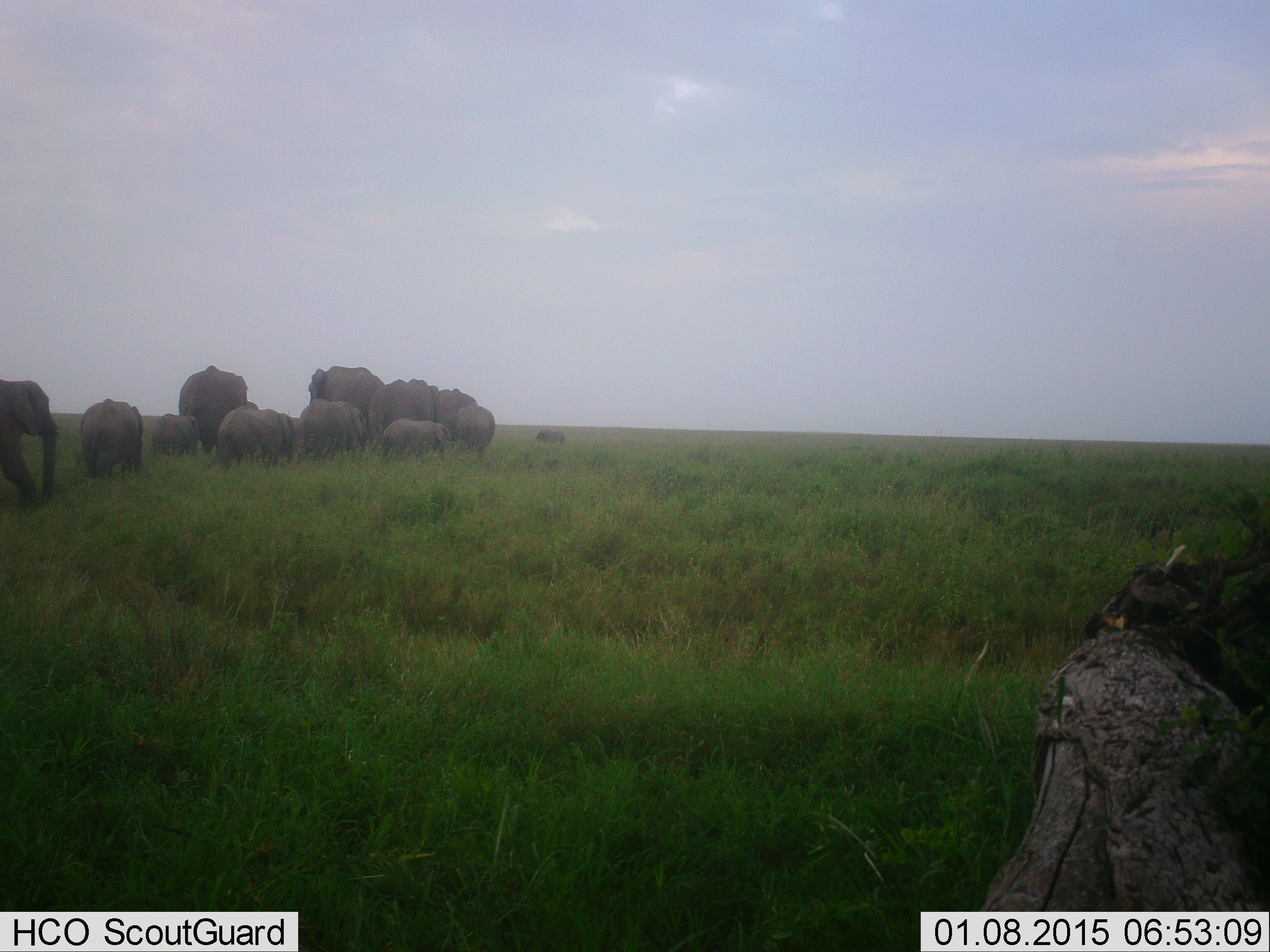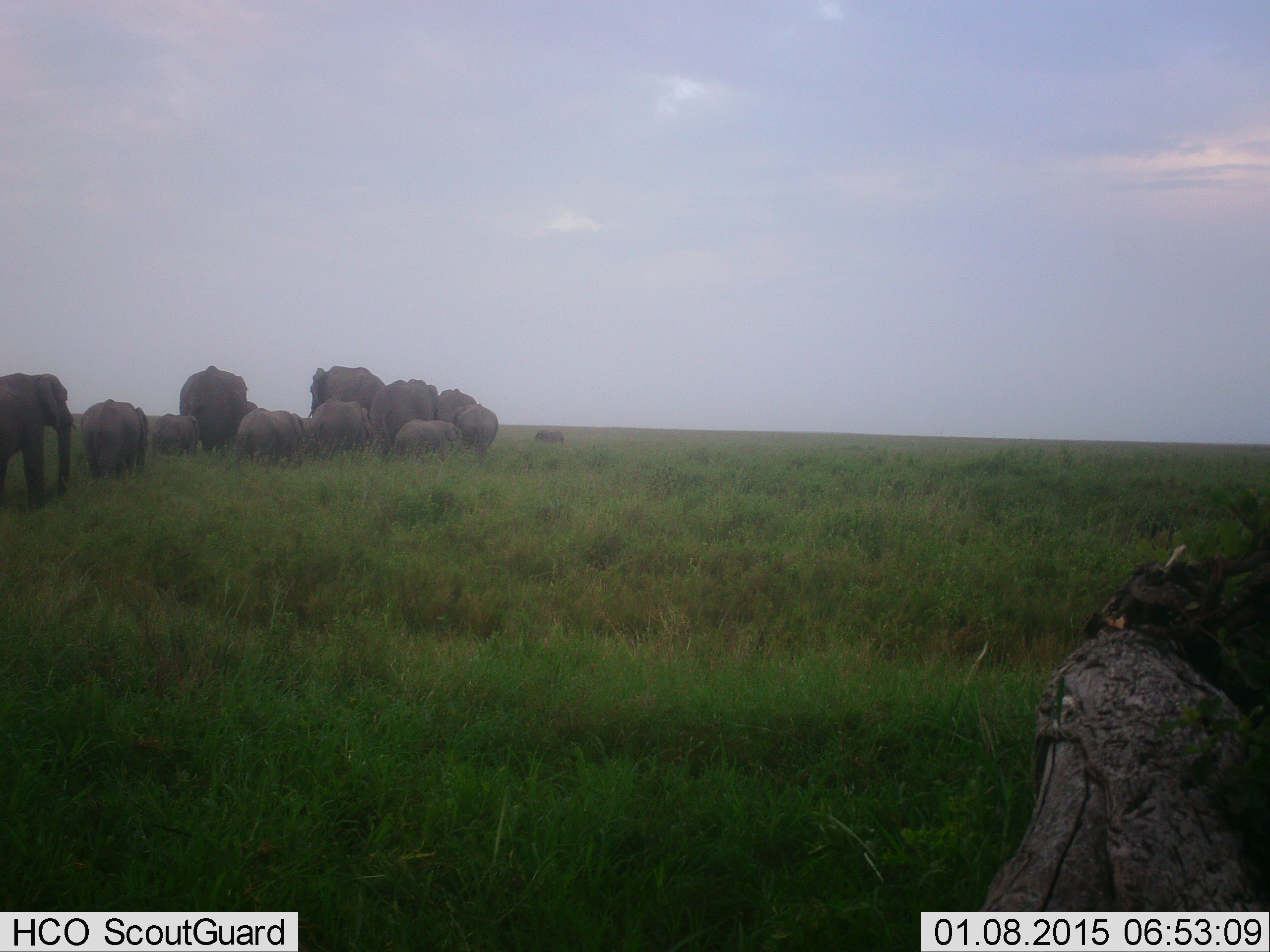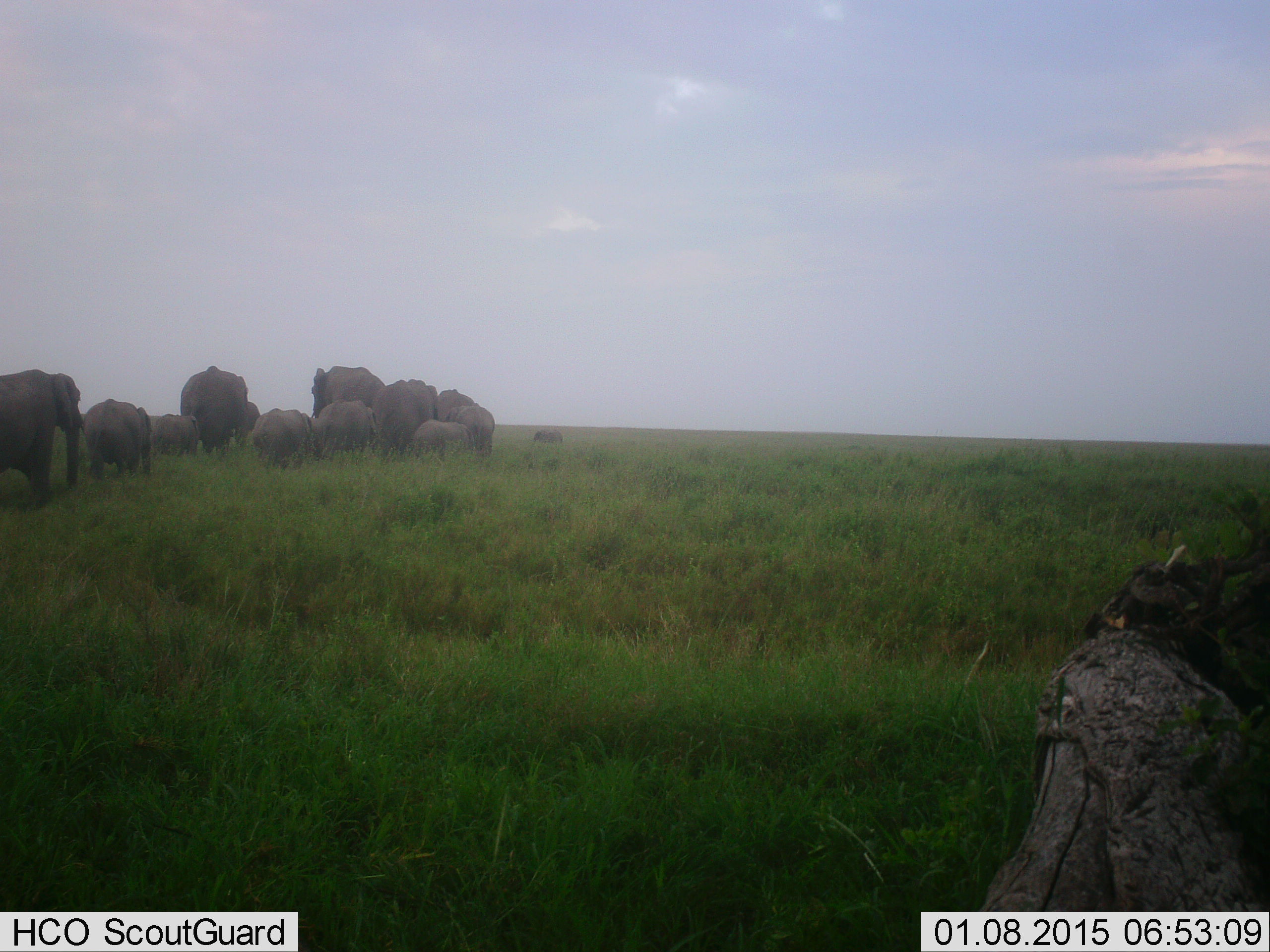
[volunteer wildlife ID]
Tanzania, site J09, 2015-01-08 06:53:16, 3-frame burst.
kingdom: Animalia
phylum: Chordata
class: Mammalia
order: Proboscidea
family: Elephantidae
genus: Loxodonta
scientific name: Loxodonta africana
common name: african bush elephant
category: elephant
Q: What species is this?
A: Elephant (african bush elephant) (Loxodonta africana).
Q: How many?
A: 11-50.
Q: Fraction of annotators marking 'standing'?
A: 30%.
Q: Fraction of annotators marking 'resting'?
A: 0%.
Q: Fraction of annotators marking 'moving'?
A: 100%.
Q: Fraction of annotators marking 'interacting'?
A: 0%.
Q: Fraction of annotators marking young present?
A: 30%.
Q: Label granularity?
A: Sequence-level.